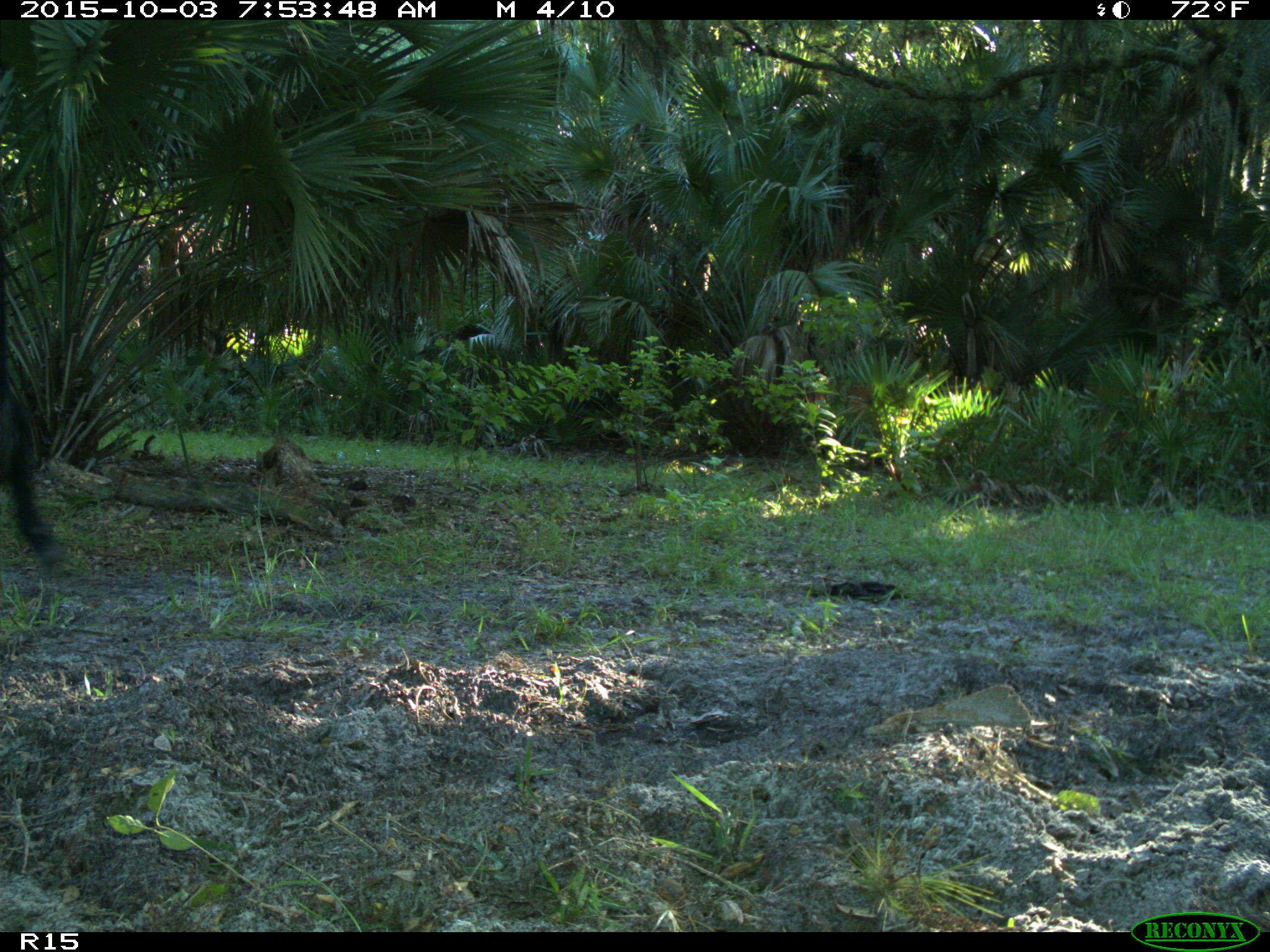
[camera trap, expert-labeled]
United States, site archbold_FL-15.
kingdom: Animalia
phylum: Chordata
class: Mammalia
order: Artiodactyla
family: Bovidae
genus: Bos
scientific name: Bos taurus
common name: domestic cow